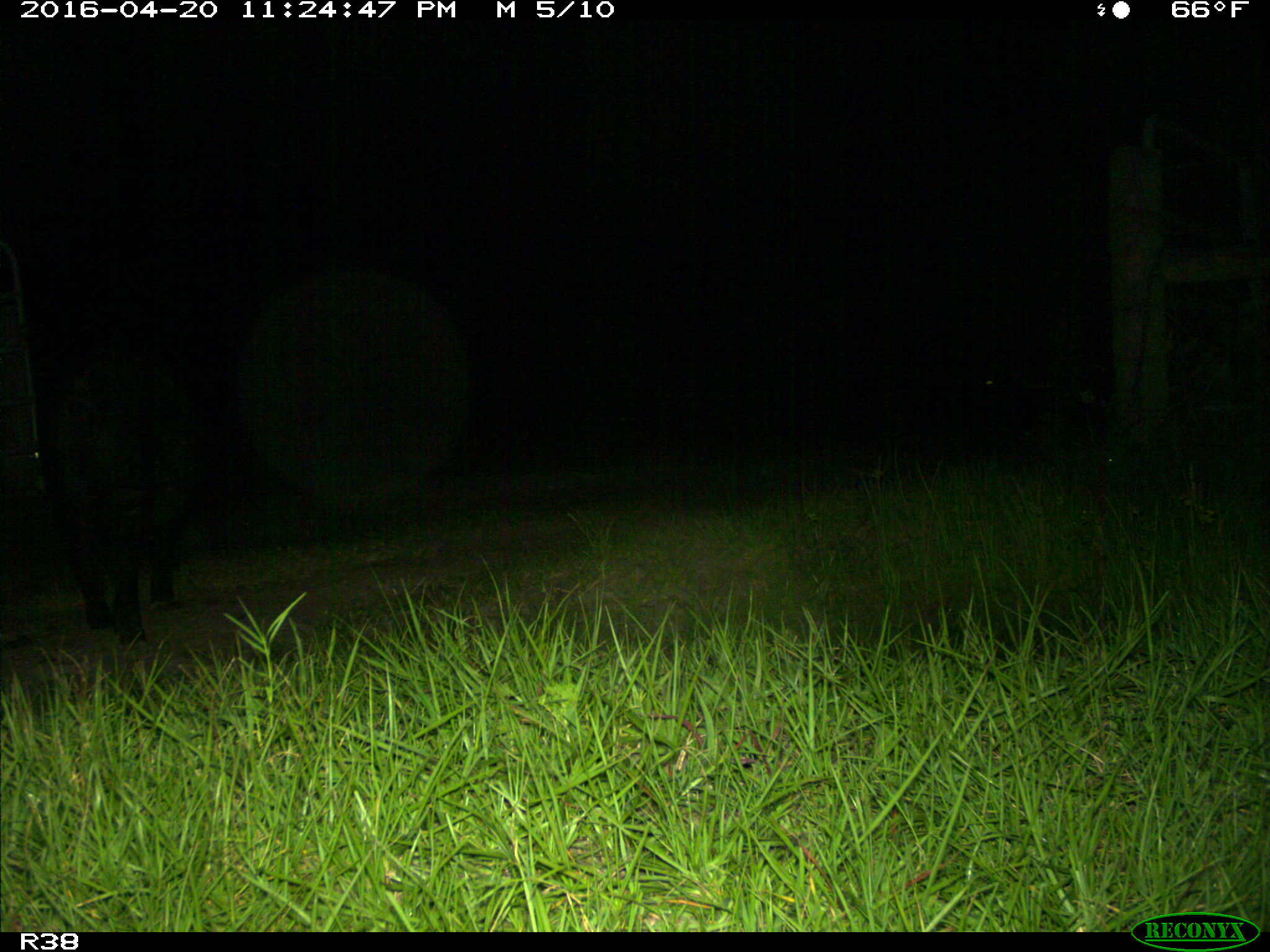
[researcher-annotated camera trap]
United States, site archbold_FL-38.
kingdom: Animalia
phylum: Chordata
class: Mammalia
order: Artiodactyla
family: Suidae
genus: Sus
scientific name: Sus scrofa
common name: wild boar